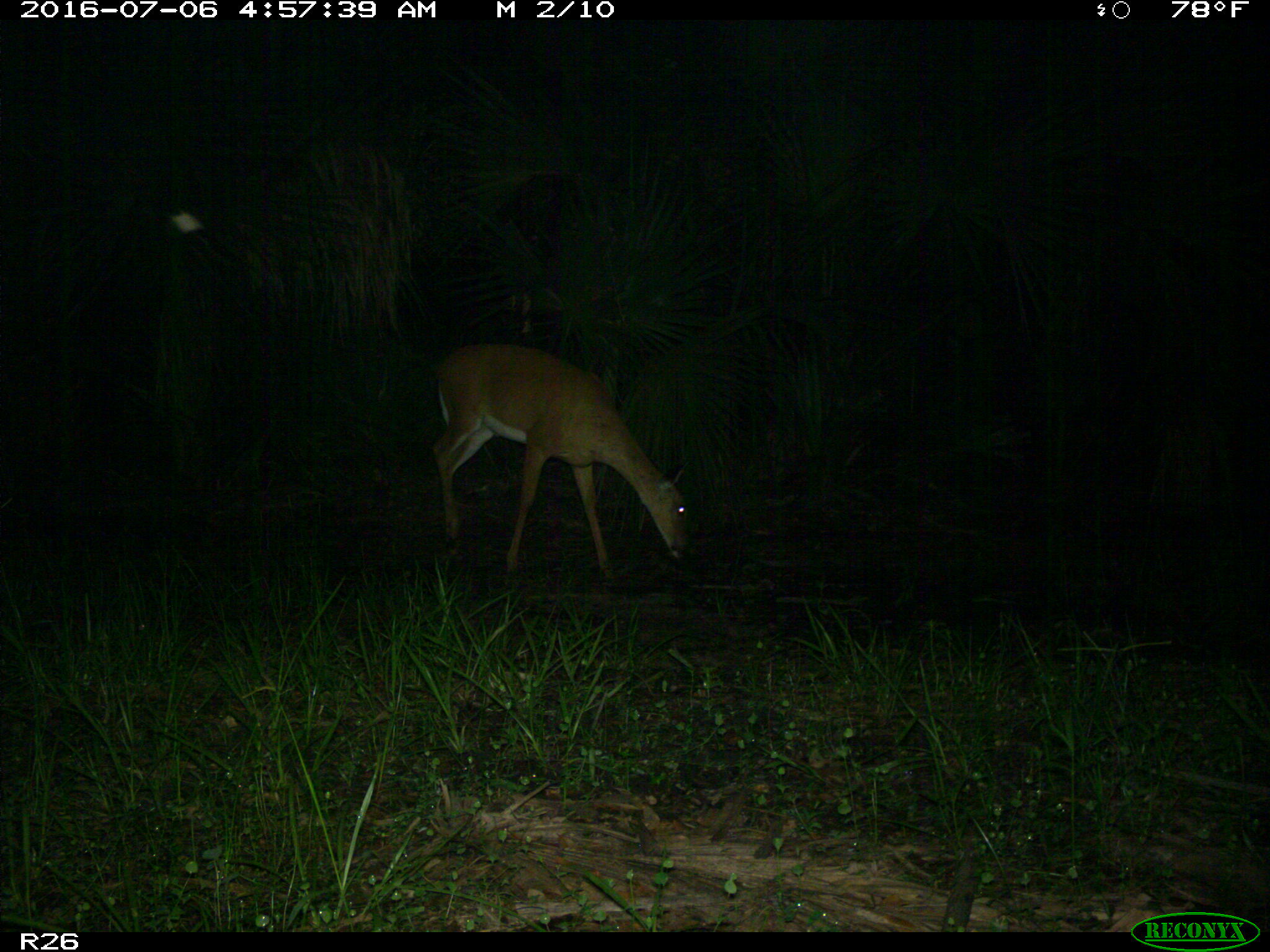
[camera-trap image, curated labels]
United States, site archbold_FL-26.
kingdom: Animalia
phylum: Chordata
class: Mammalia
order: Artiodactyla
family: Cervidae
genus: Odocoileus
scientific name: Odocoileus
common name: deer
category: unidentified deer